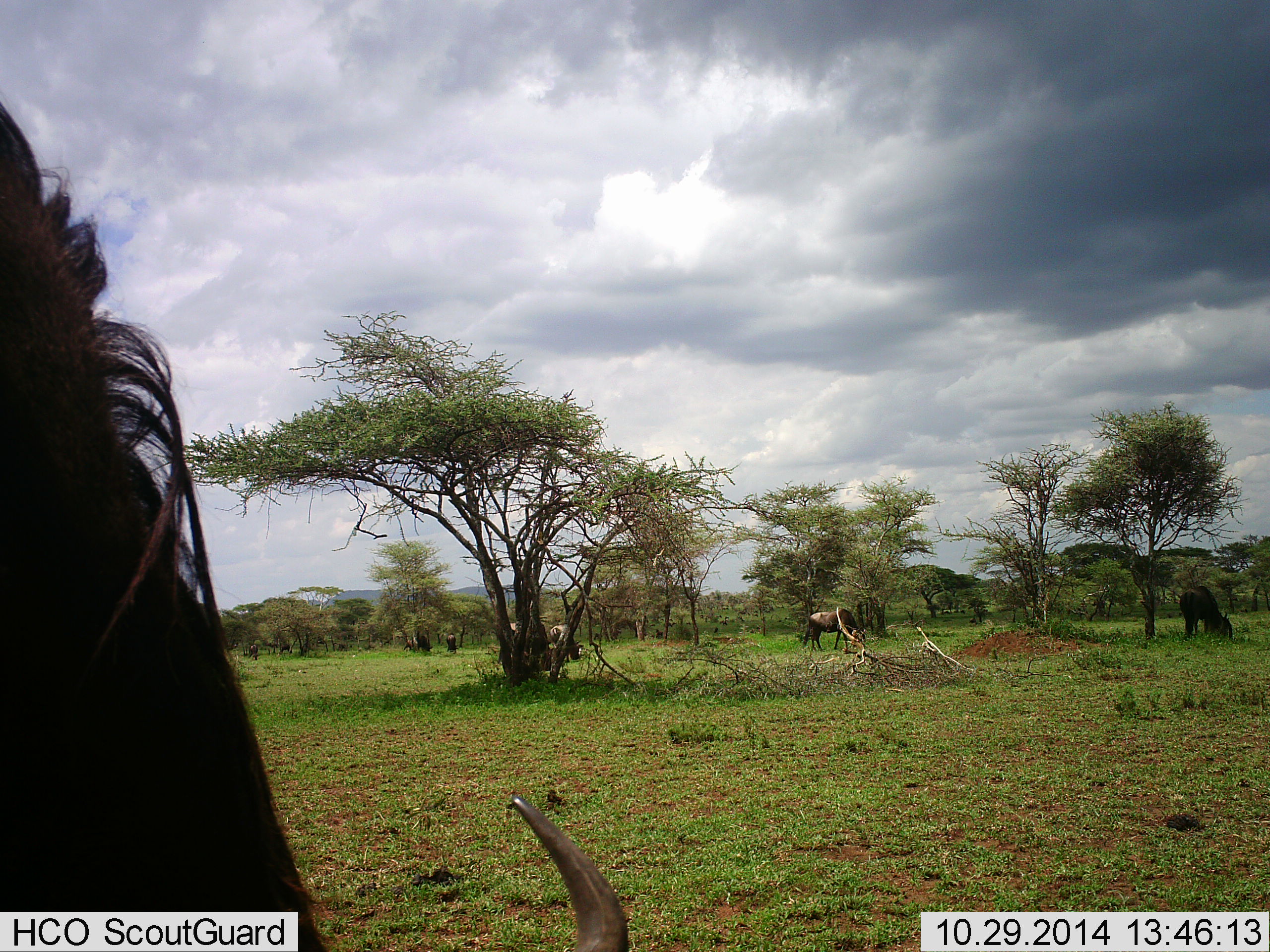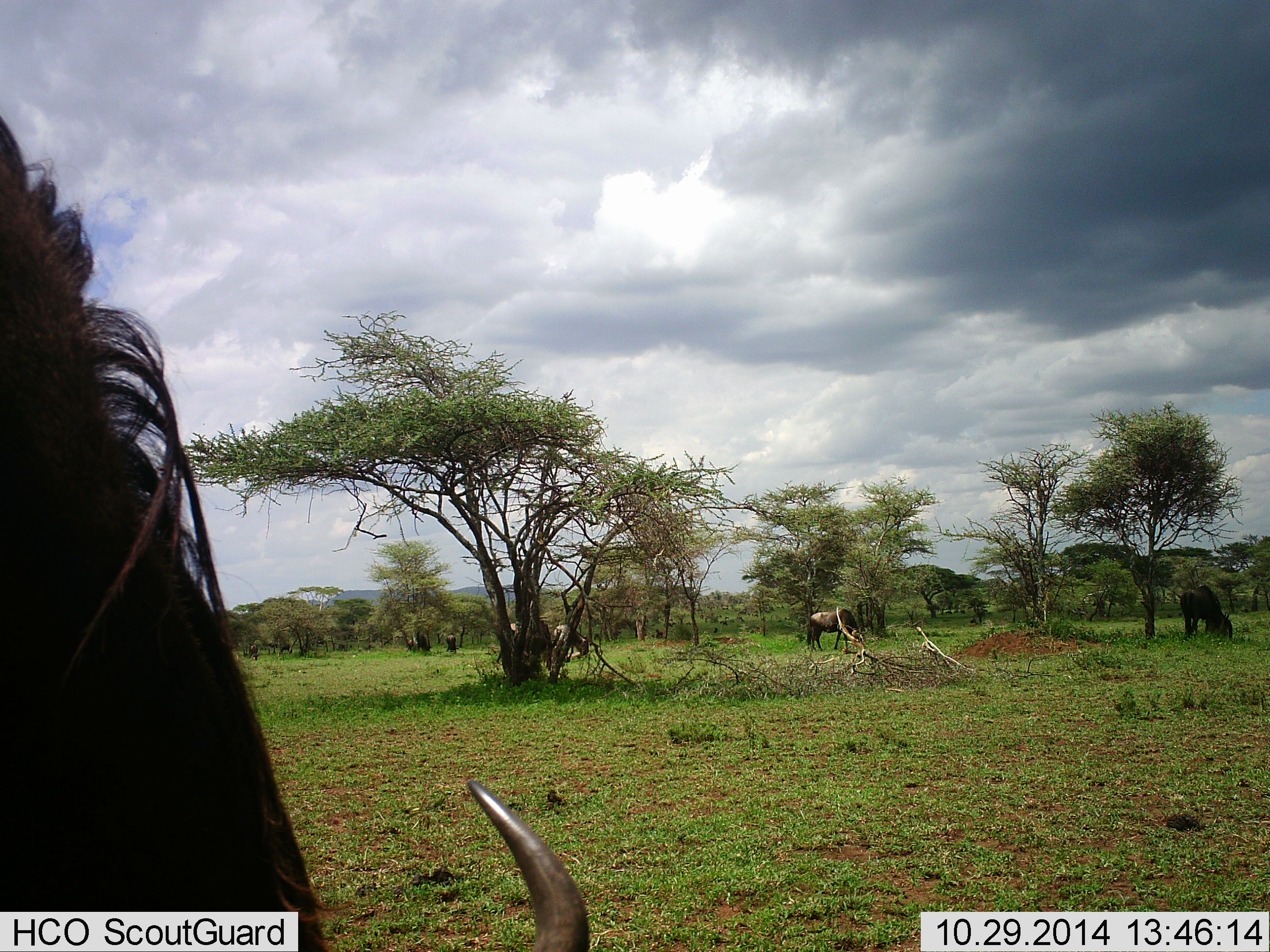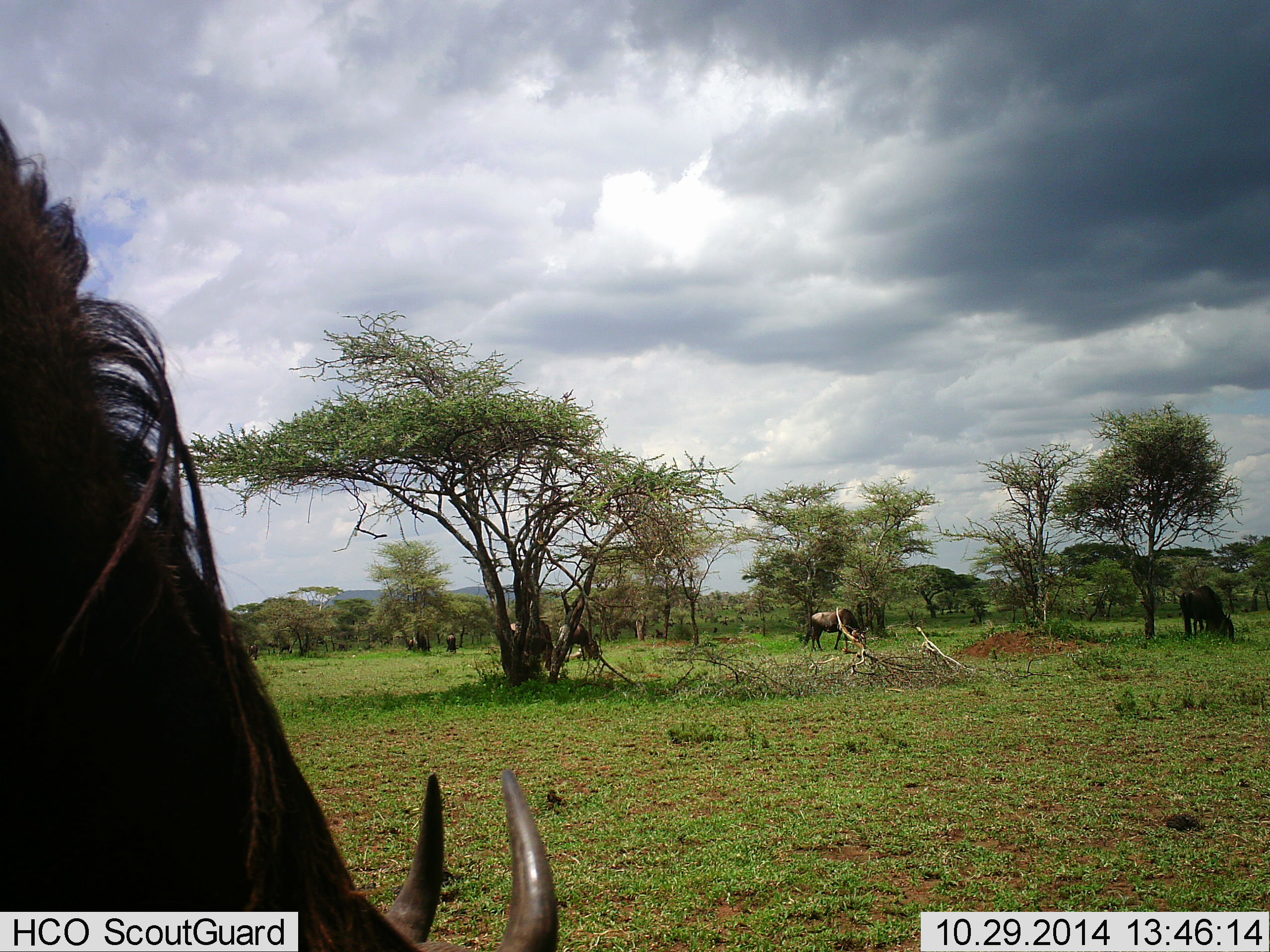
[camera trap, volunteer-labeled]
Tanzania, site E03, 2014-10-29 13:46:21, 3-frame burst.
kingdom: Animalia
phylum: Chordata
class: Mammalia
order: Artiodactyla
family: Bovidae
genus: Connochaetes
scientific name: Connochaetes taurinus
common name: blue wildebeest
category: wildebeest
Wildebeest (blue wildebeest) (Connochaetes taurinus), count 5. Behavior (volunteer vote fractions): standing 60%, resting 0%, moving 10%, interacting 10%. Young present (vote fraction): 0%. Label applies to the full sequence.